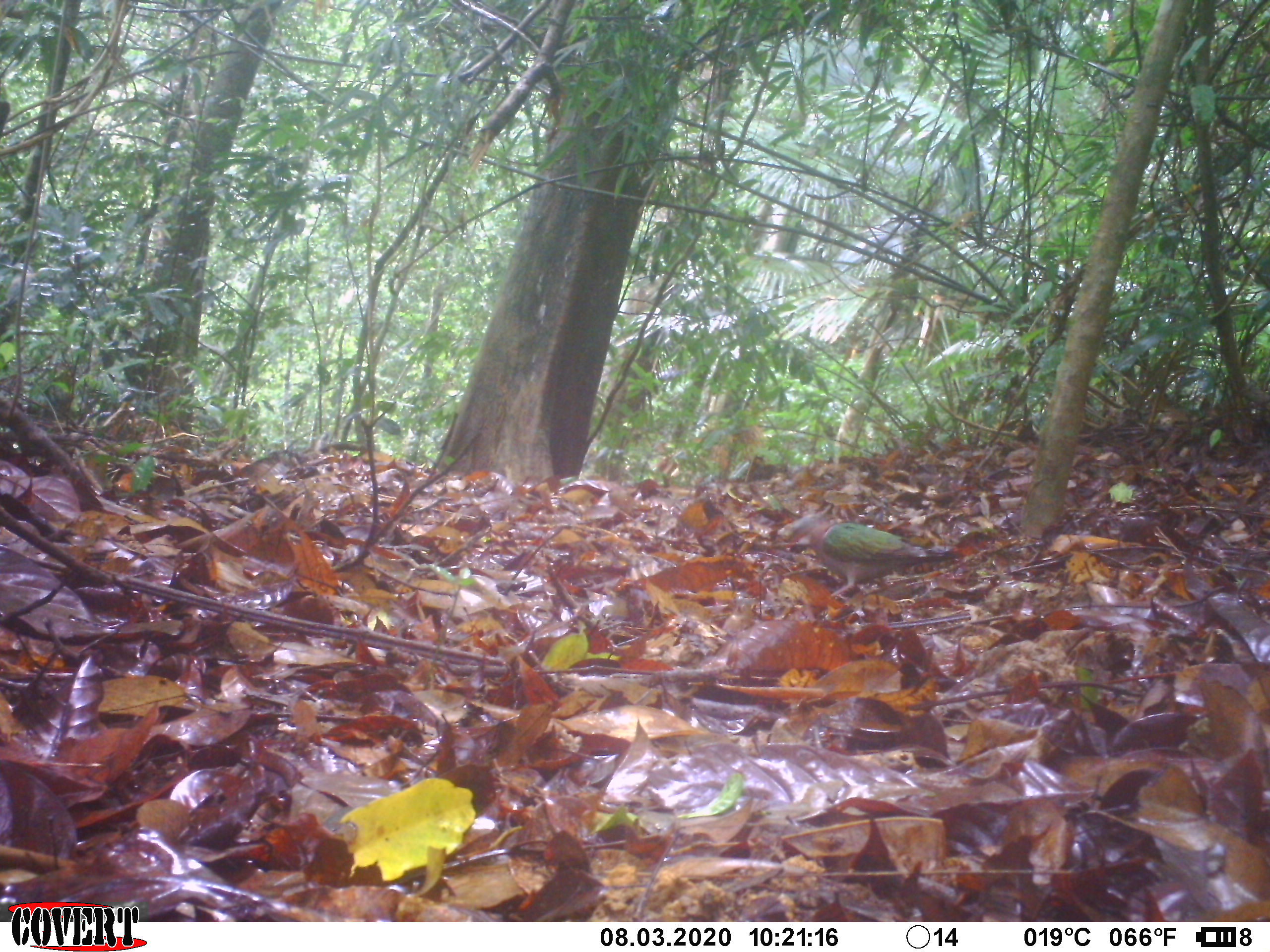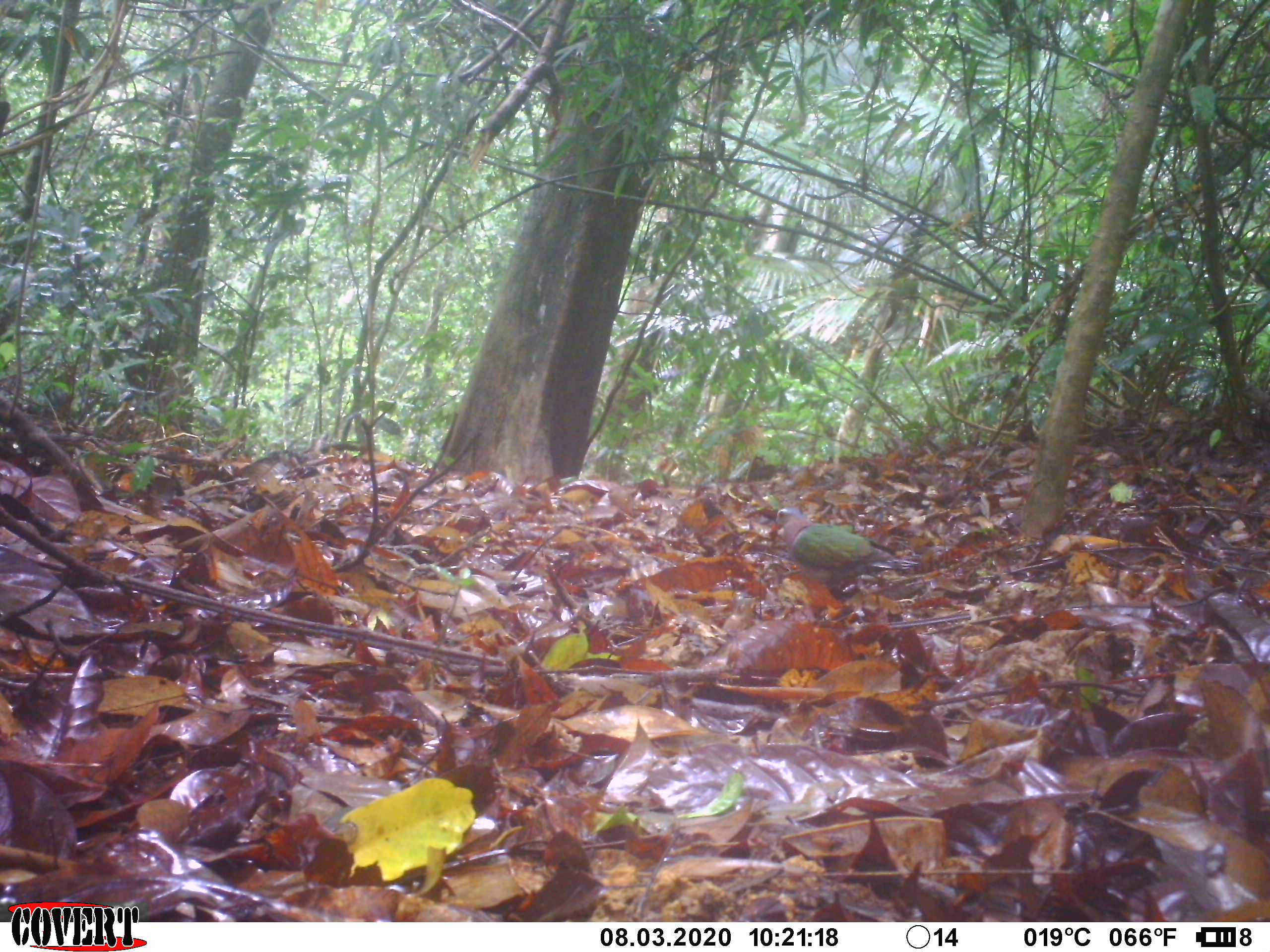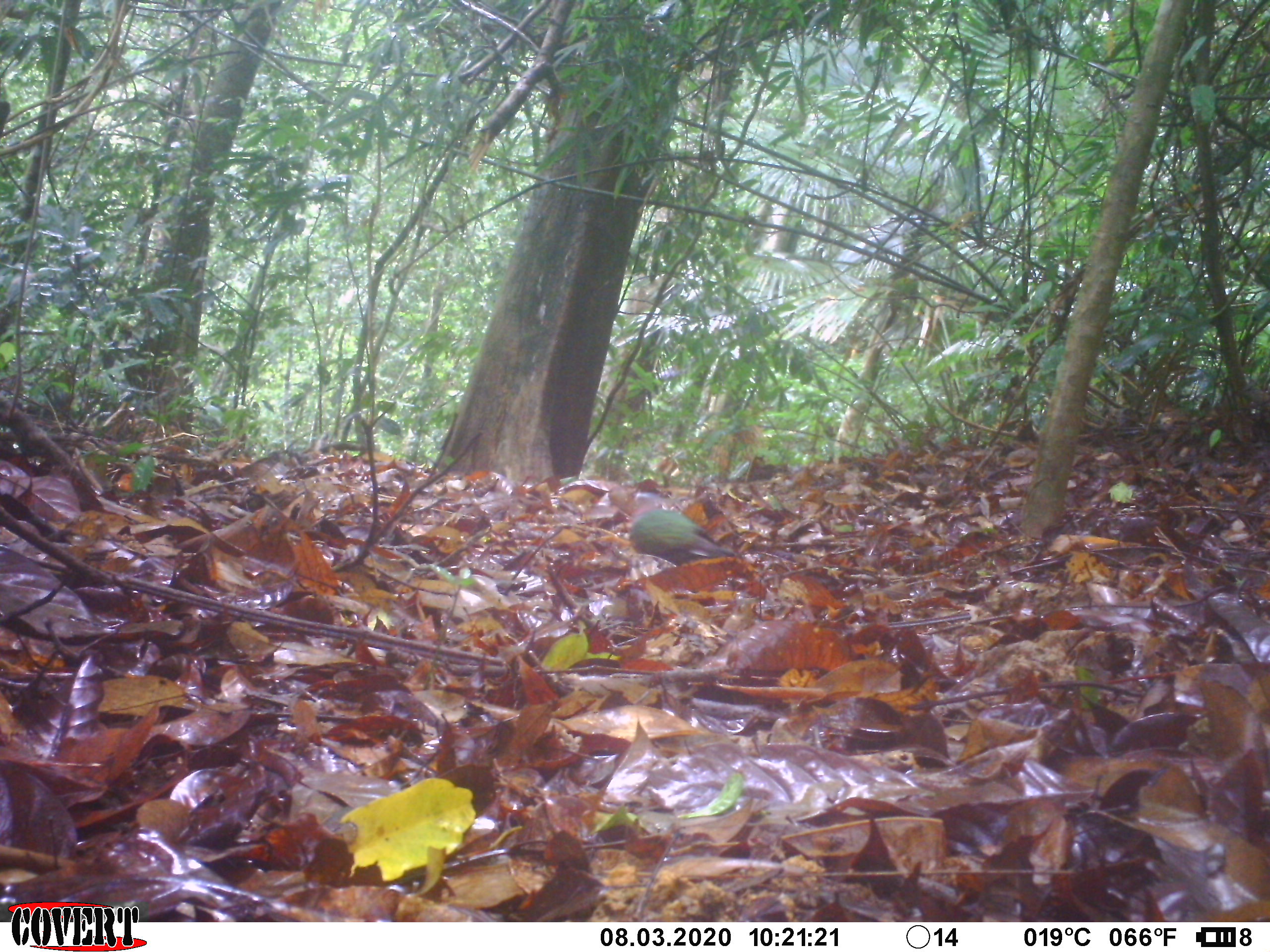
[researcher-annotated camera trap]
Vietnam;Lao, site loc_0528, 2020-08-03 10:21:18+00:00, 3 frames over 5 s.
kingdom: Animalia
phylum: Chordata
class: Aves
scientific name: Aves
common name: bird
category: unidentified bird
Unidentified bird (bird) (Aves). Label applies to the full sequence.